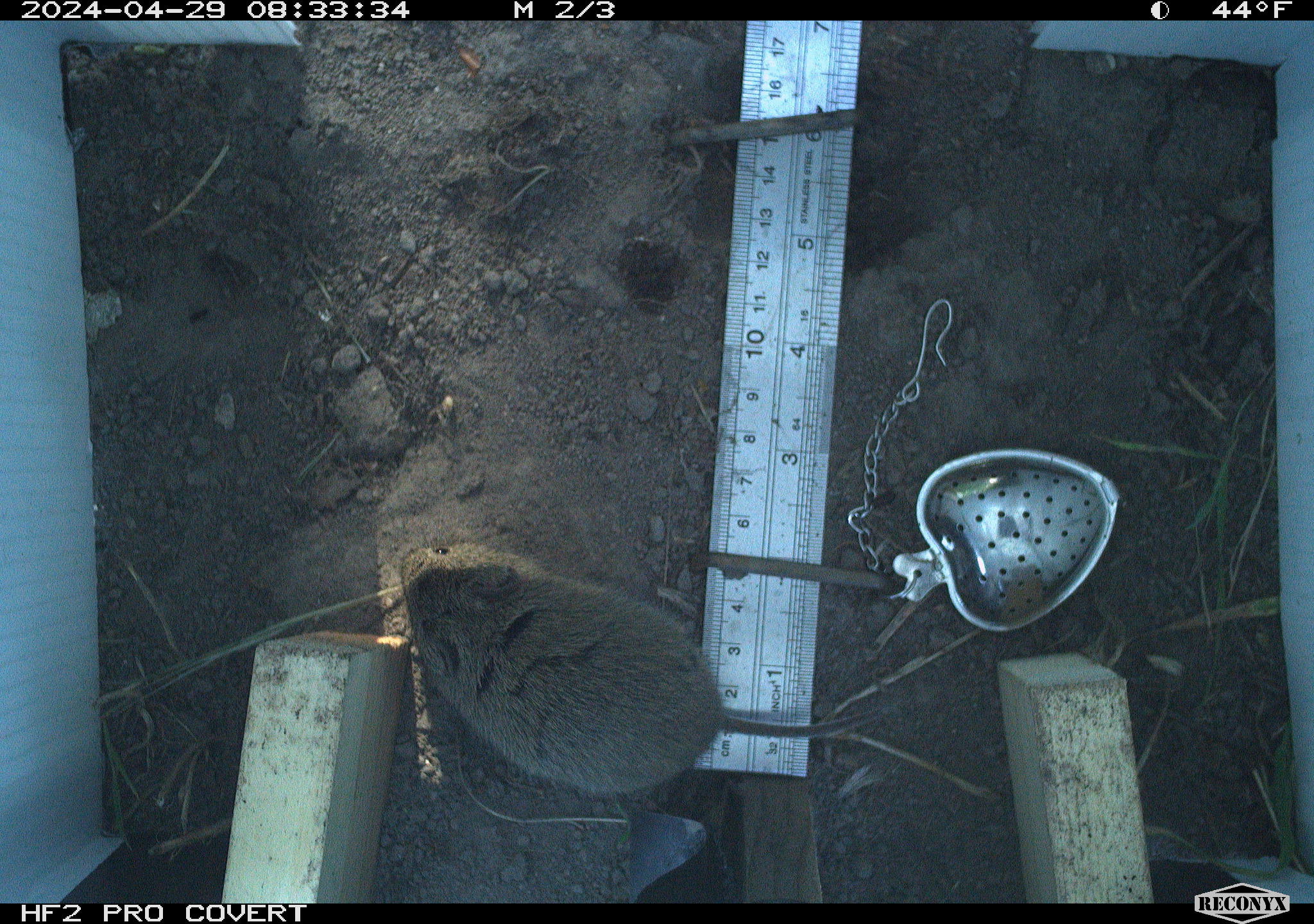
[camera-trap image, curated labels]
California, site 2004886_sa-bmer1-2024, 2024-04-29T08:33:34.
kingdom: Animalia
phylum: Chordata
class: Mammalia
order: Rodentia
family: Cricetidae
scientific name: Arvicolinae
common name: voles, lemmings, and muskrats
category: arvicolinae subfamily